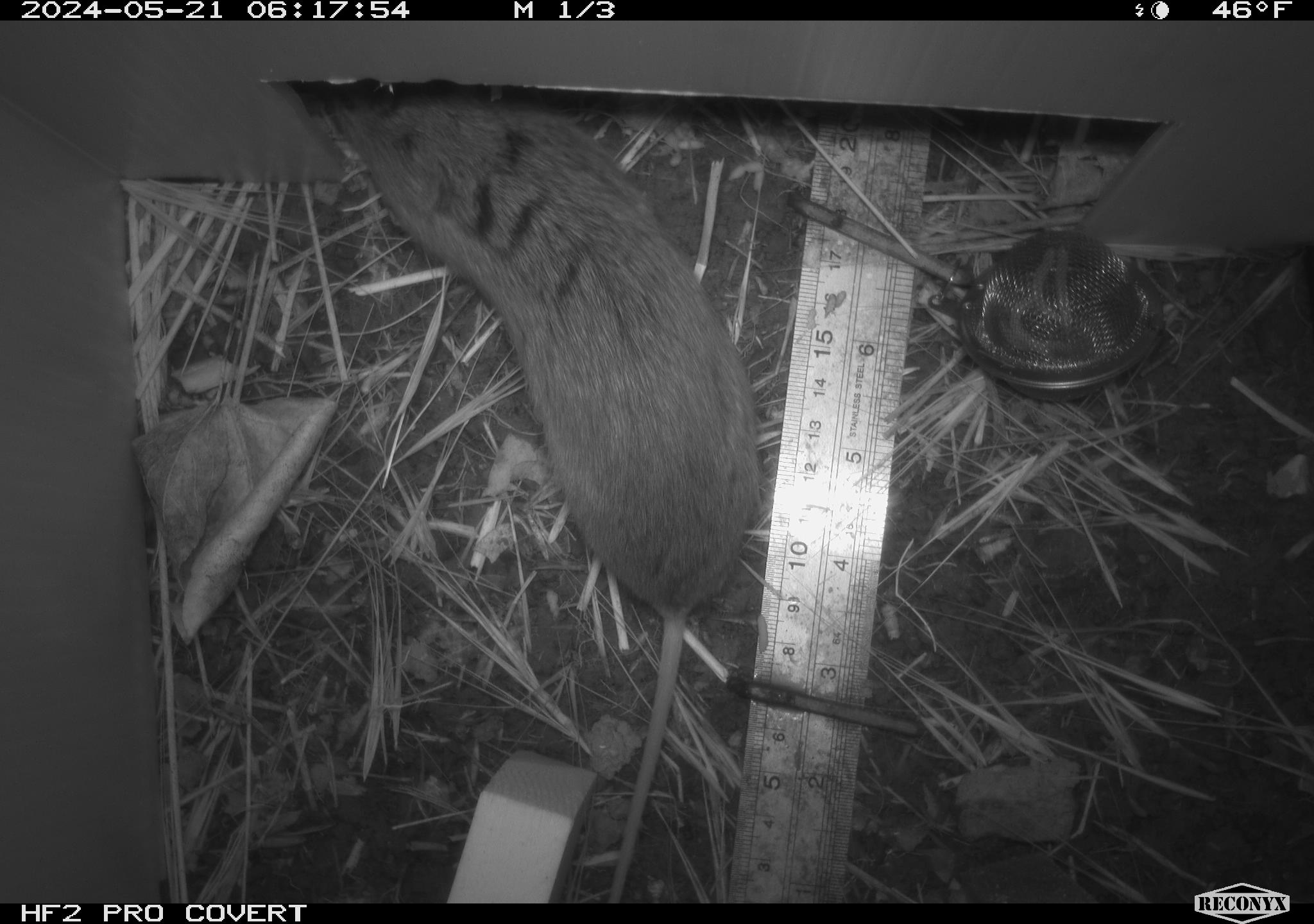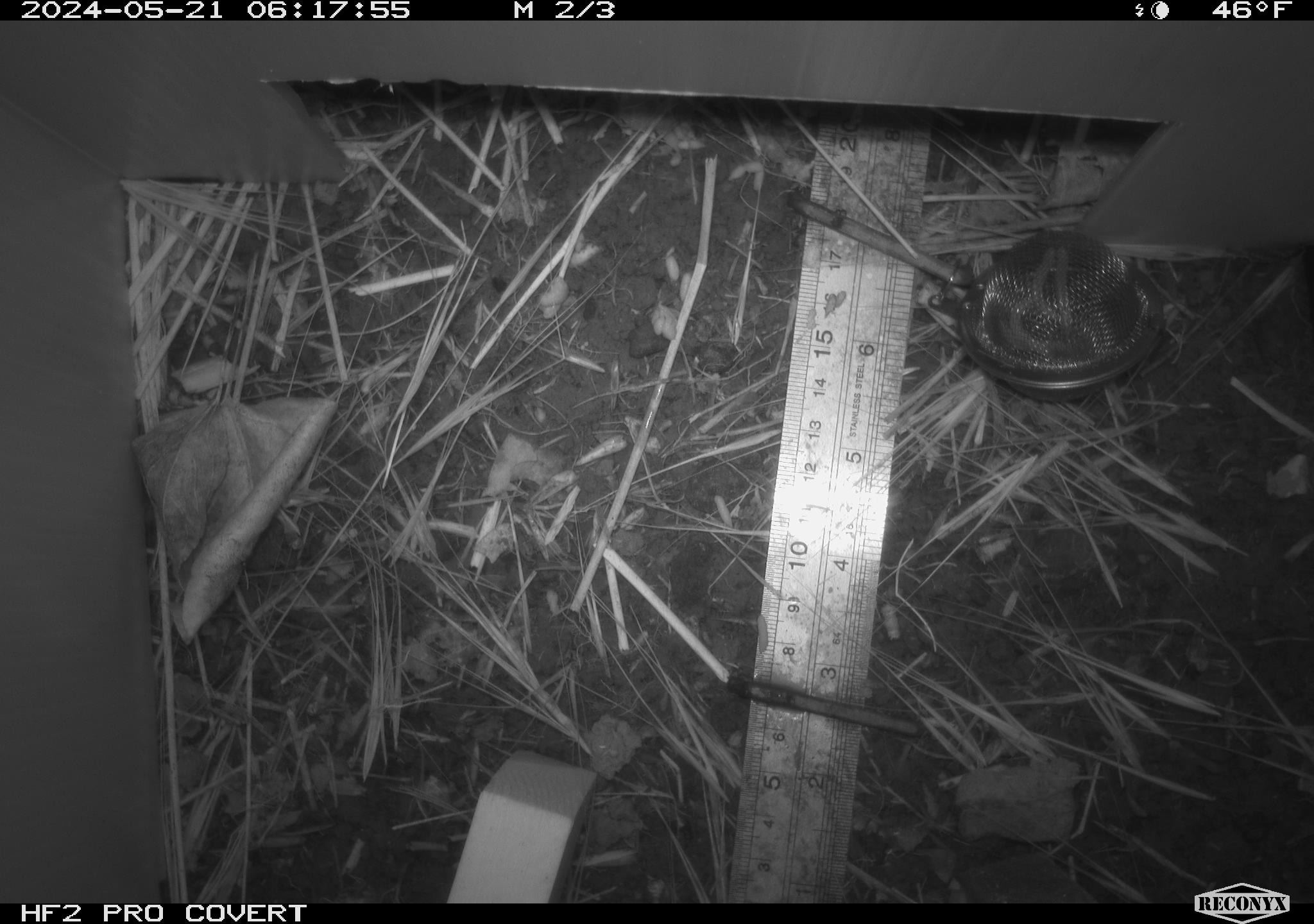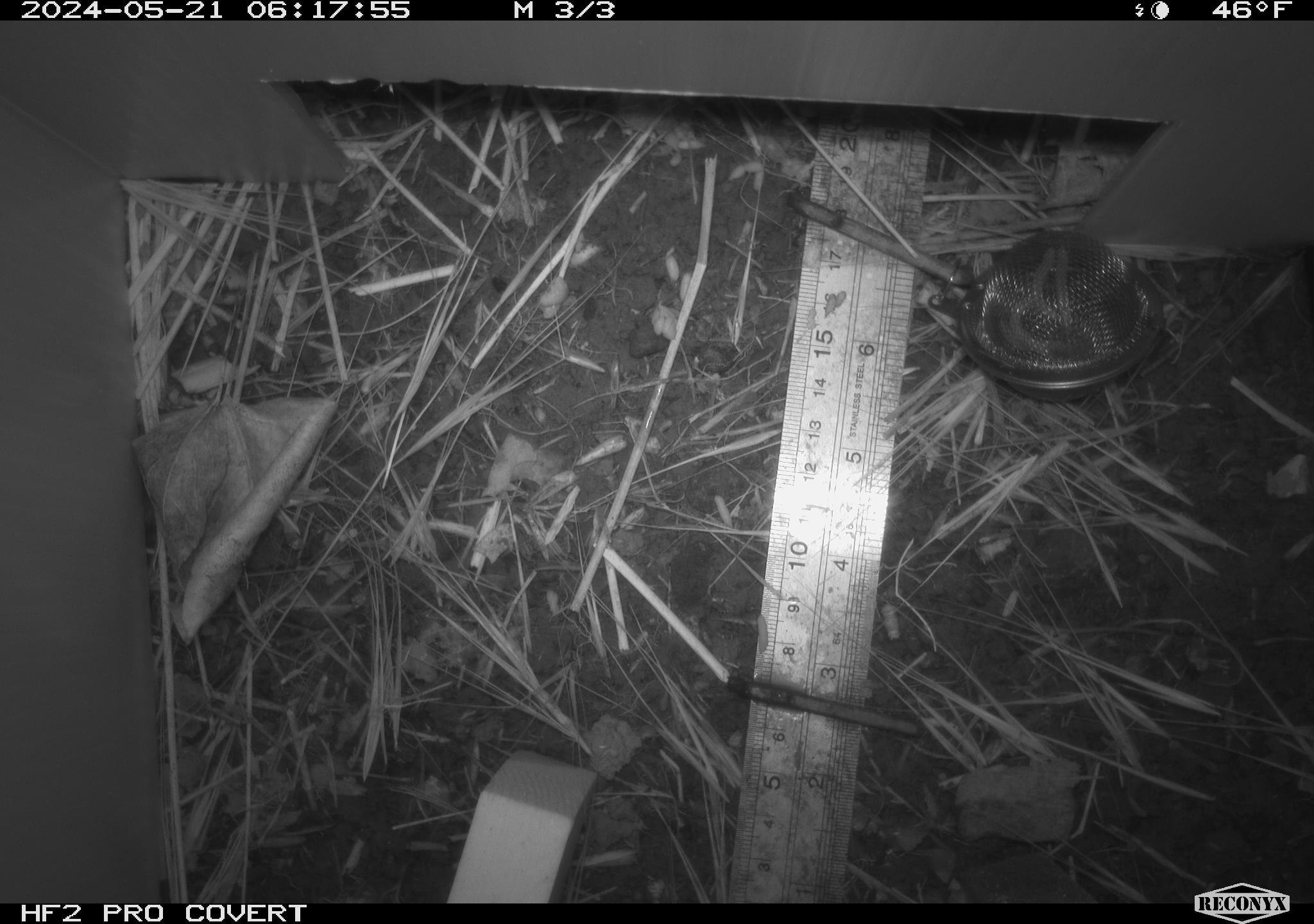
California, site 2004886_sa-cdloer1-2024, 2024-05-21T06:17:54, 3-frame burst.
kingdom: Animalia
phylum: Chordata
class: Mammalia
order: Rodentia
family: Cricetidae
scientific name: Arvicolinae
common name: voles, lemmings, and muskrats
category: arvicolinae subfamily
Arvicolinae subfamily (voles, lemmings, and muskrats) (Arvicolinae).